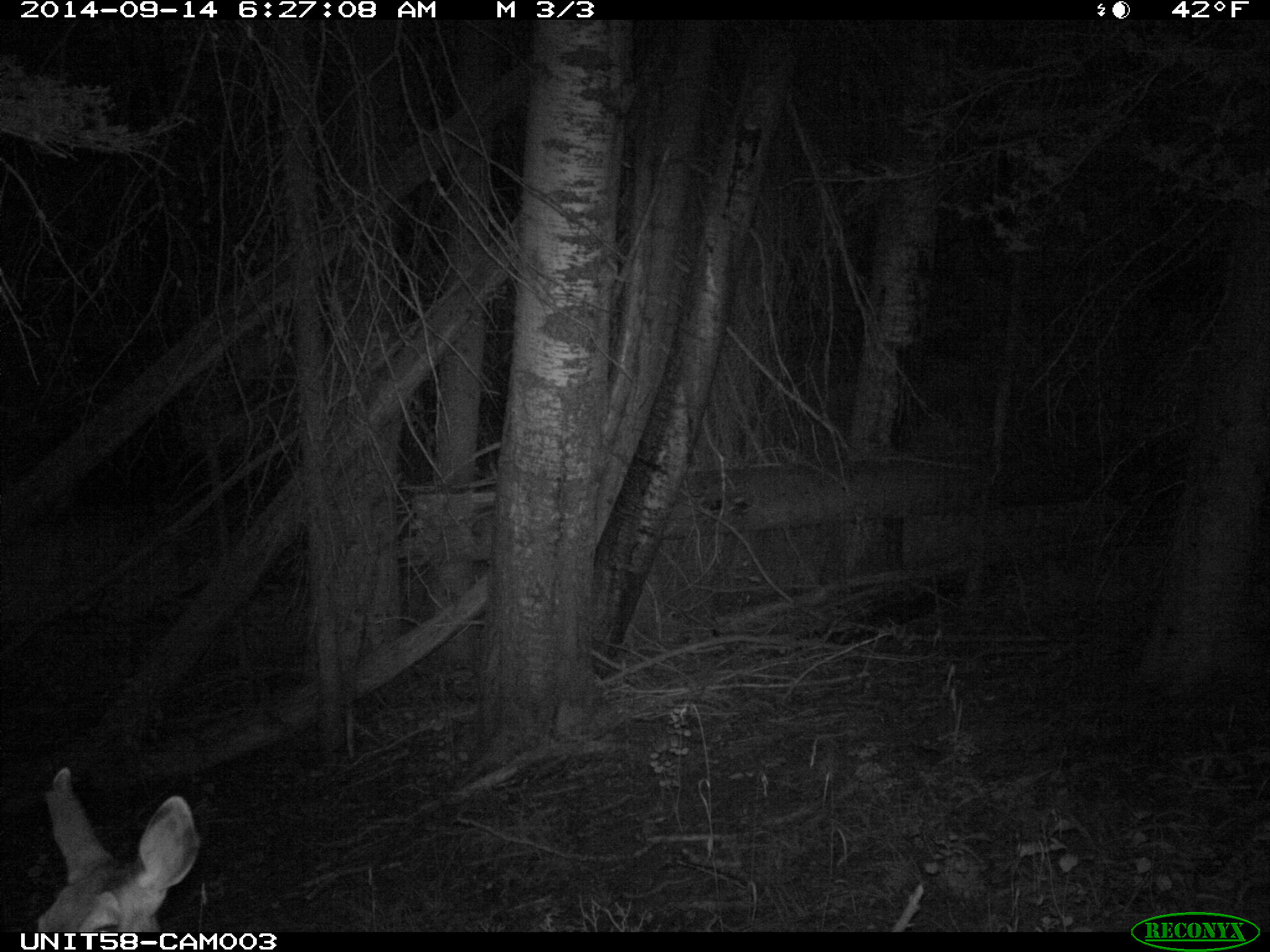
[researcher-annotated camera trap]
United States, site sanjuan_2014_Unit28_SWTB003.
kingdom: Animalia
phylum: Chordata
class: Mammalia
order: Artiodactyla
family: Cervidae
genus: Odocoileus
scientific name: Odocoileus hemionus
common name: mule deer